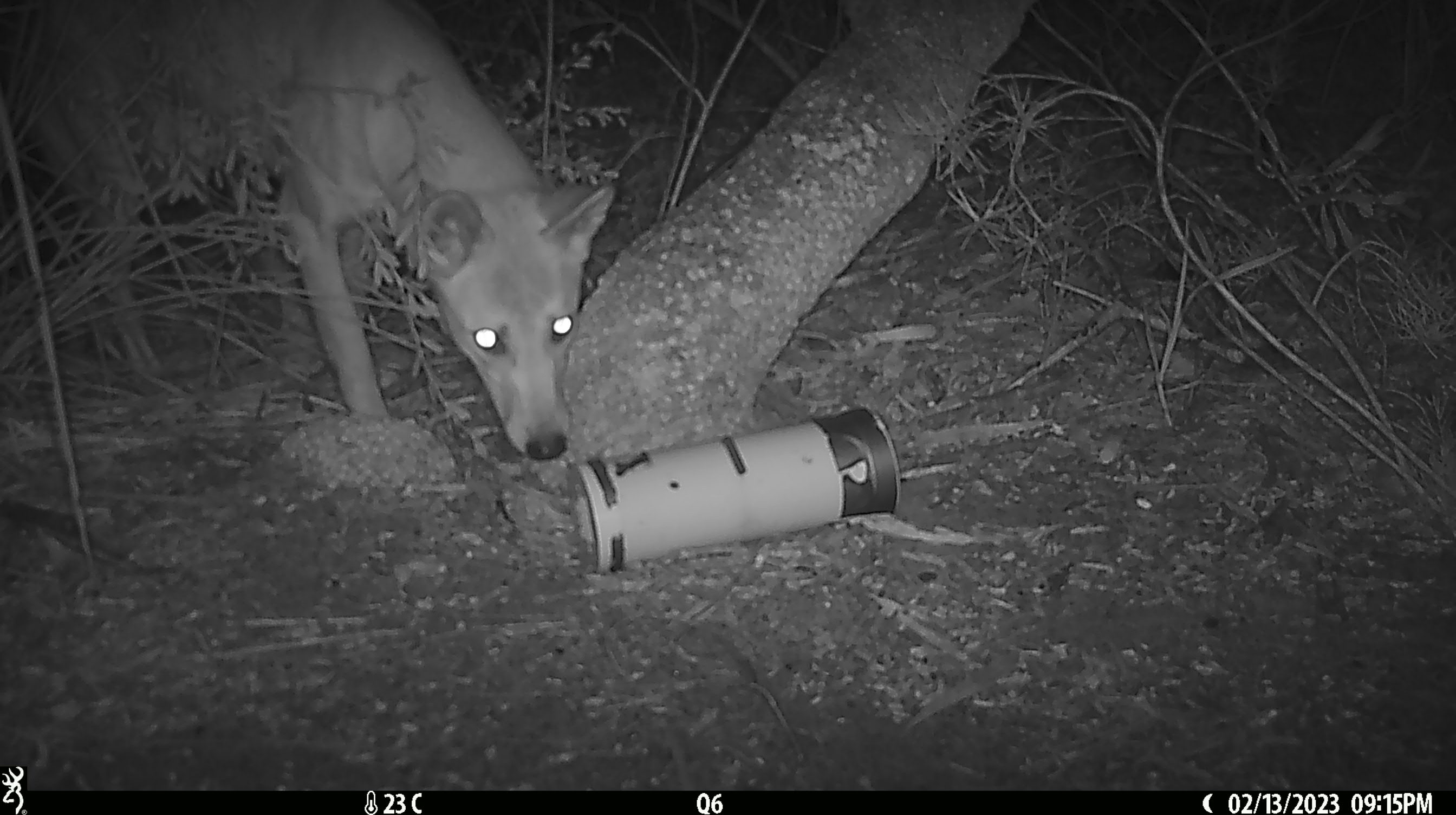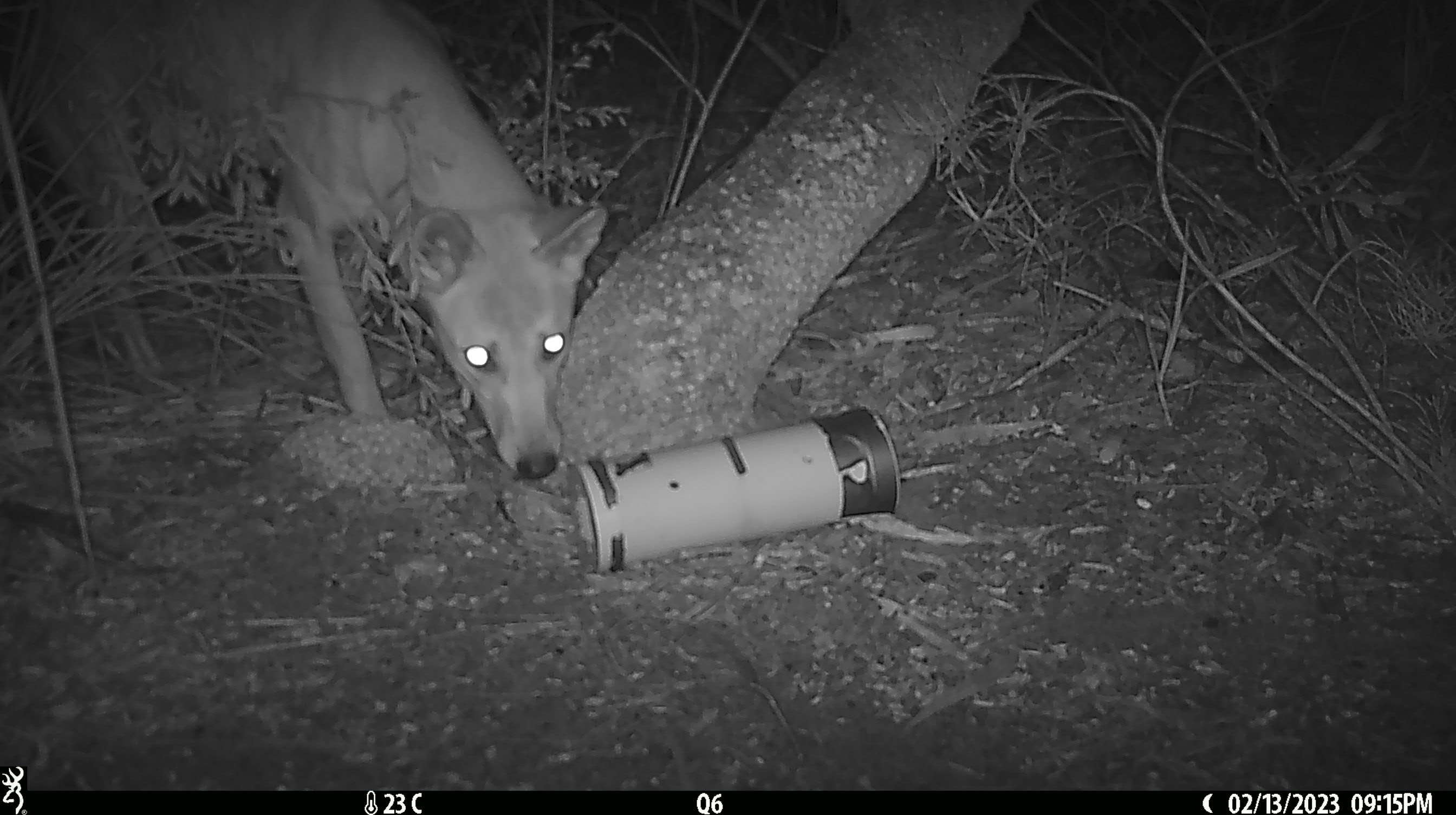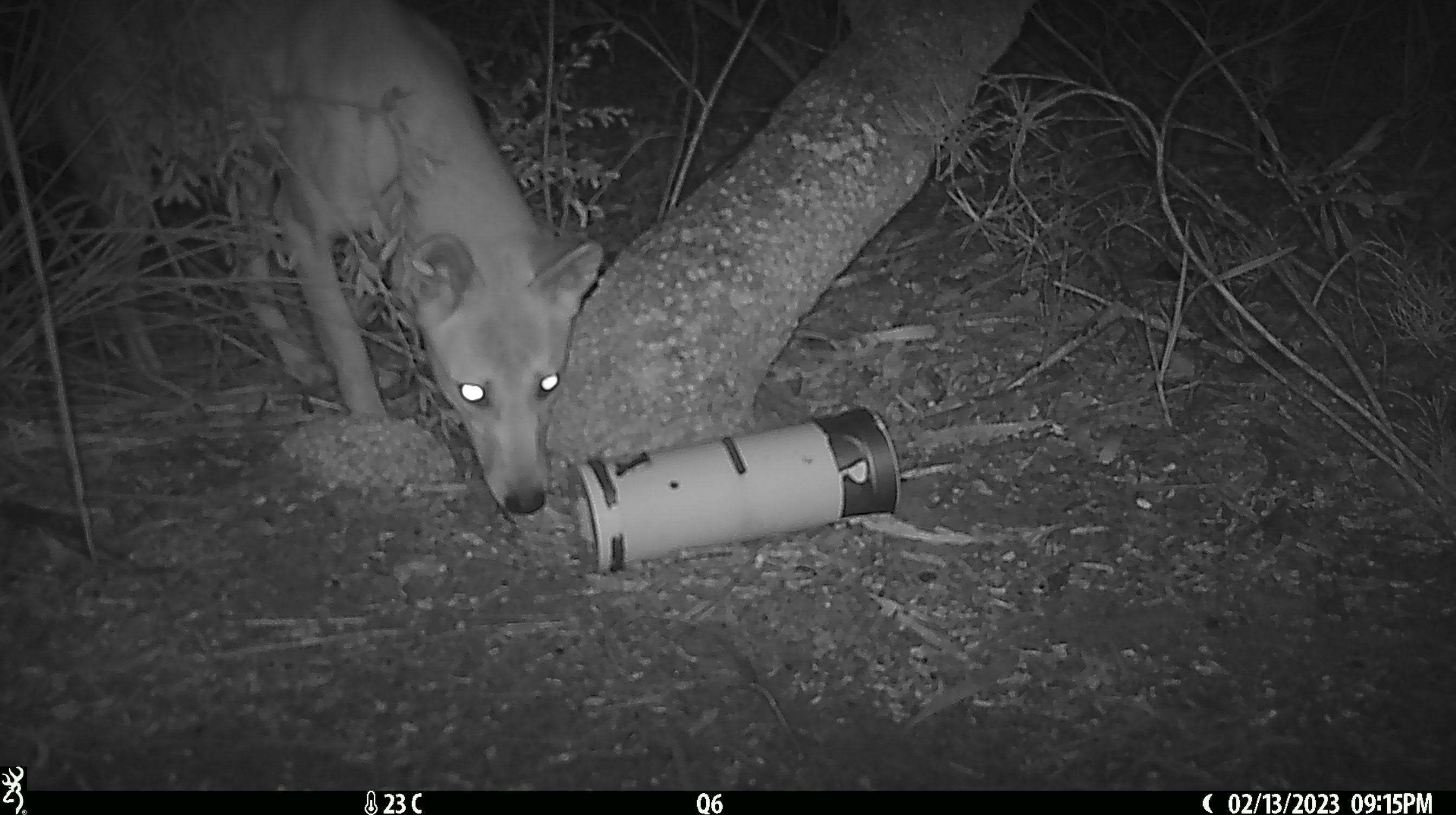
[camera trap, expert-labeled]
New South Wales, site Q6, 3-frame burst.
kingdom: Animalia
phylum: Chordata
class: Mammalia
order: Carnivora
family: Canidae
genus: Canis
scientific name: Canis familiaris dingo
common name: dingo